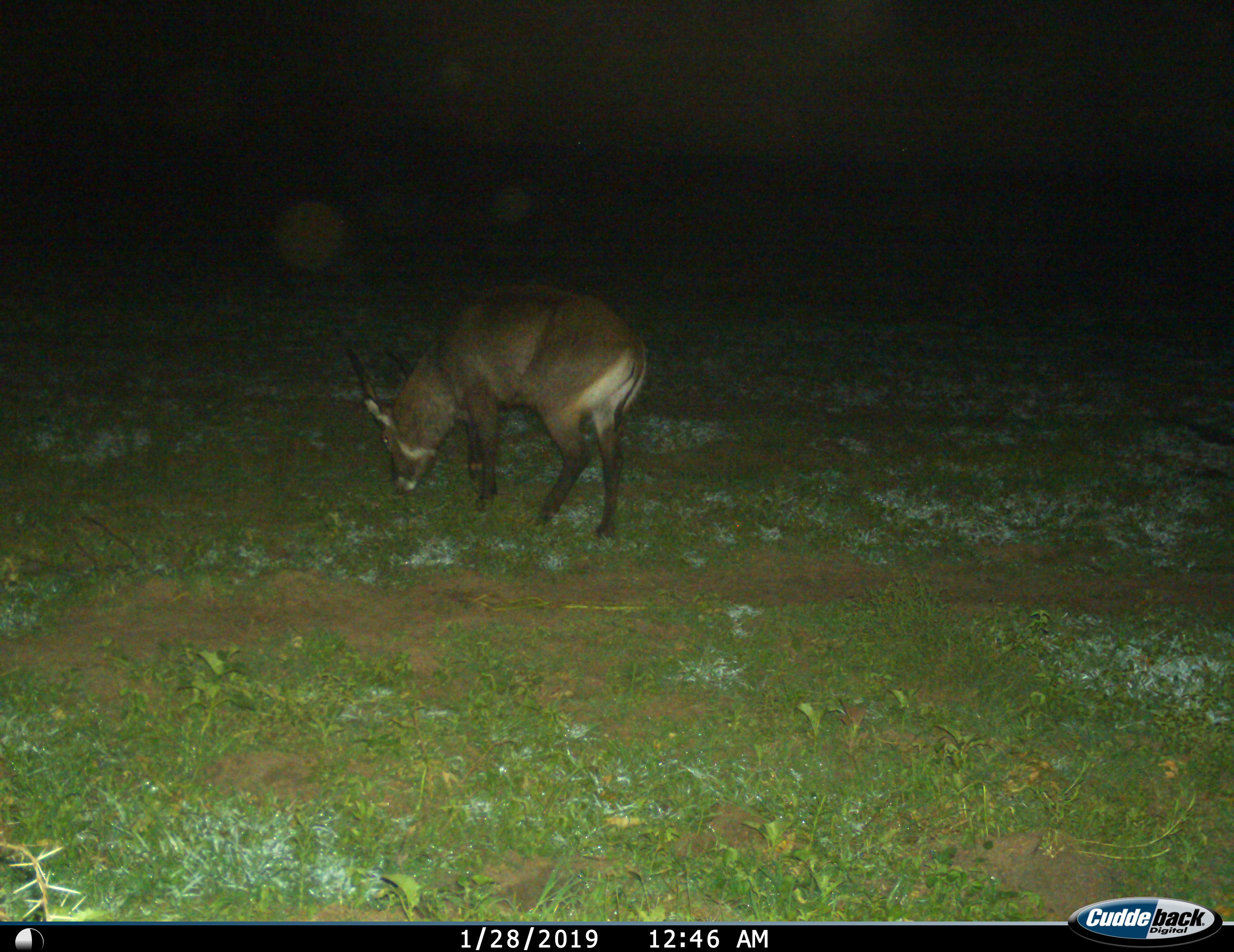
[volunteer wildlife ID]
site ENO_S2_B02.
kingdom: Animalia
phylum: Chordata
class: Mammalia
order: Artiodactyla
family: Bovidae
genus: Kobus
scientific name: Kobus ellipsiprymnus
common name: waterbuck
Waterbuck (Kobus ellipsiprymnus), count 1. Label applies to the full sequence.